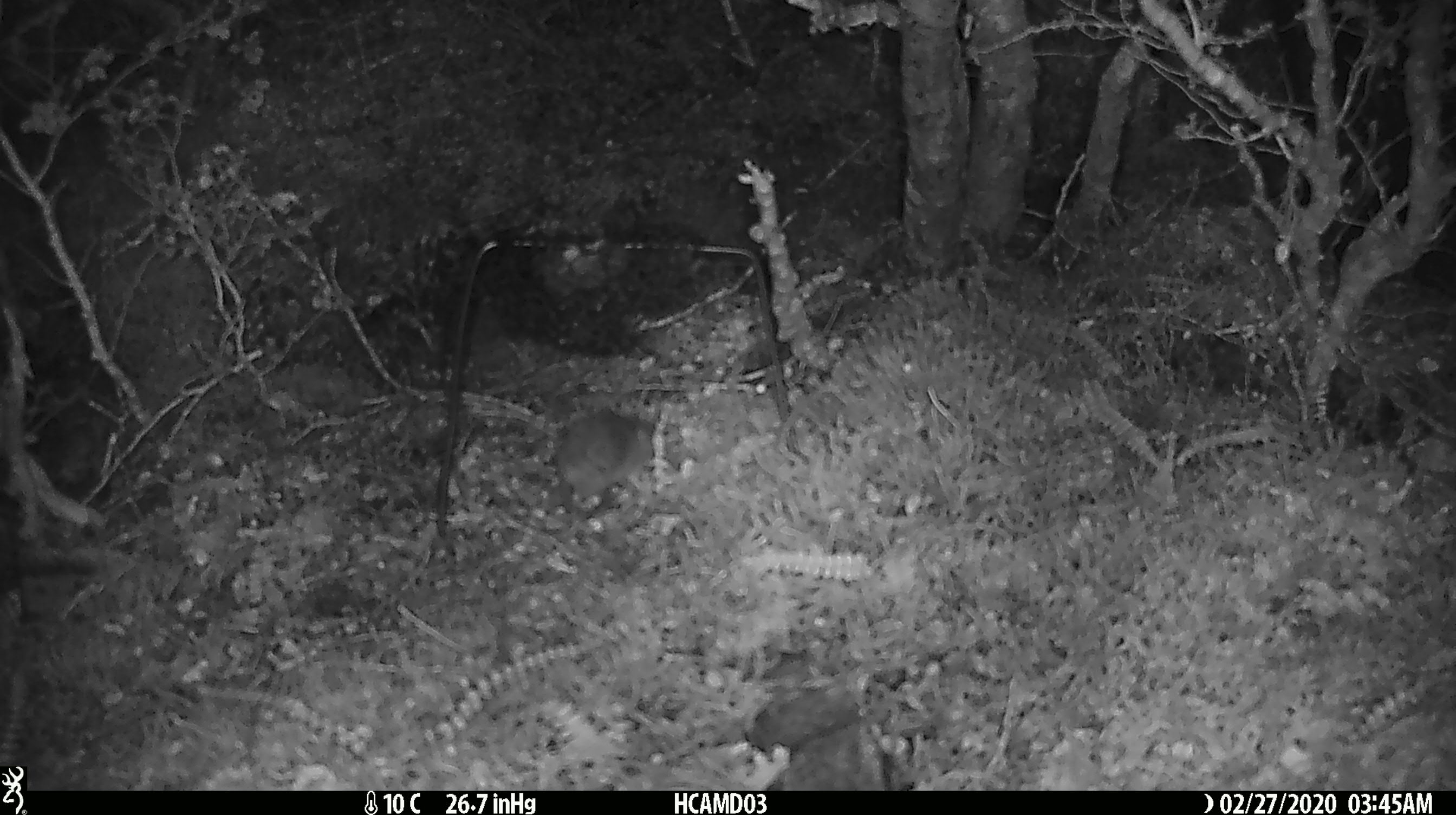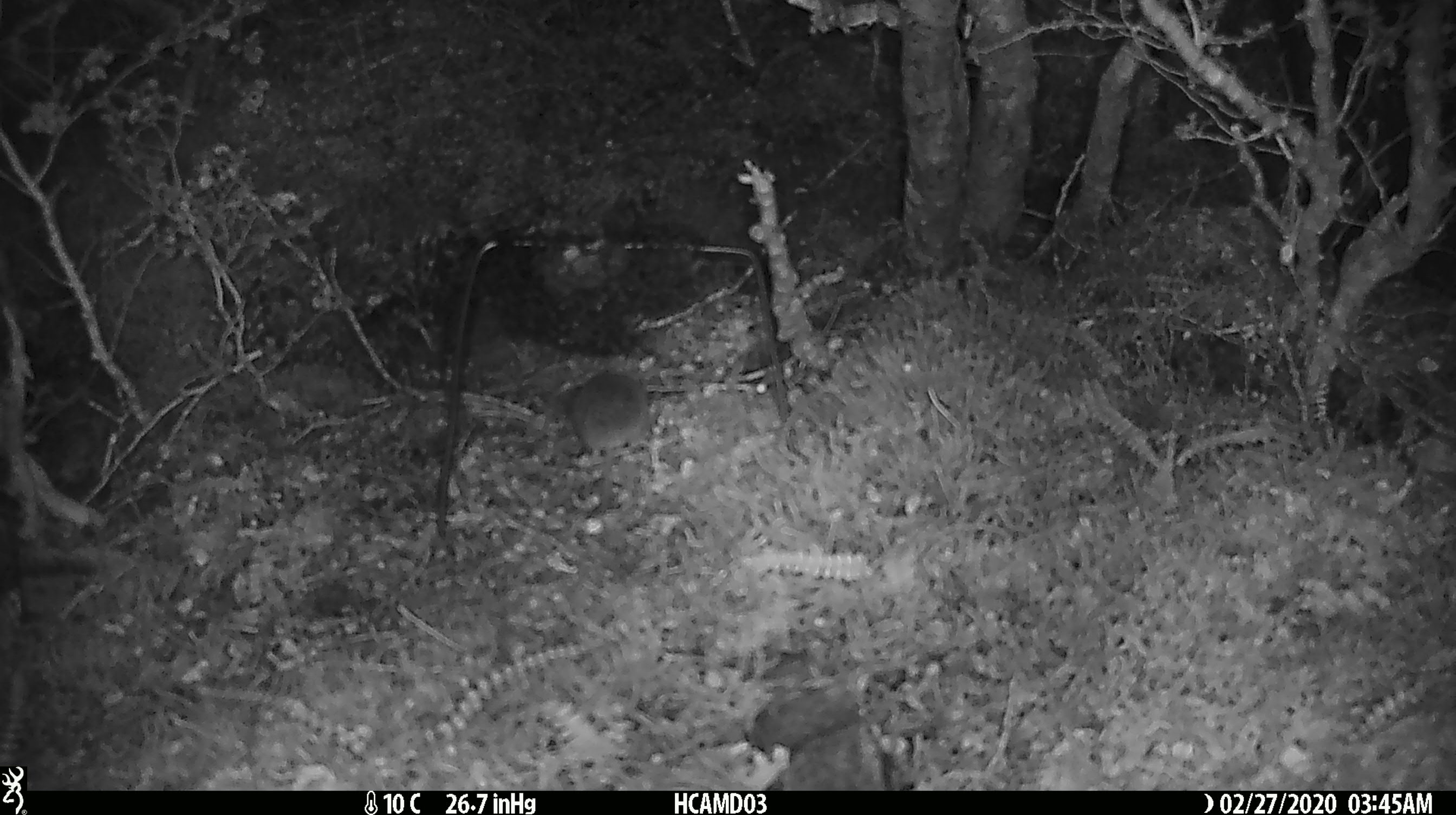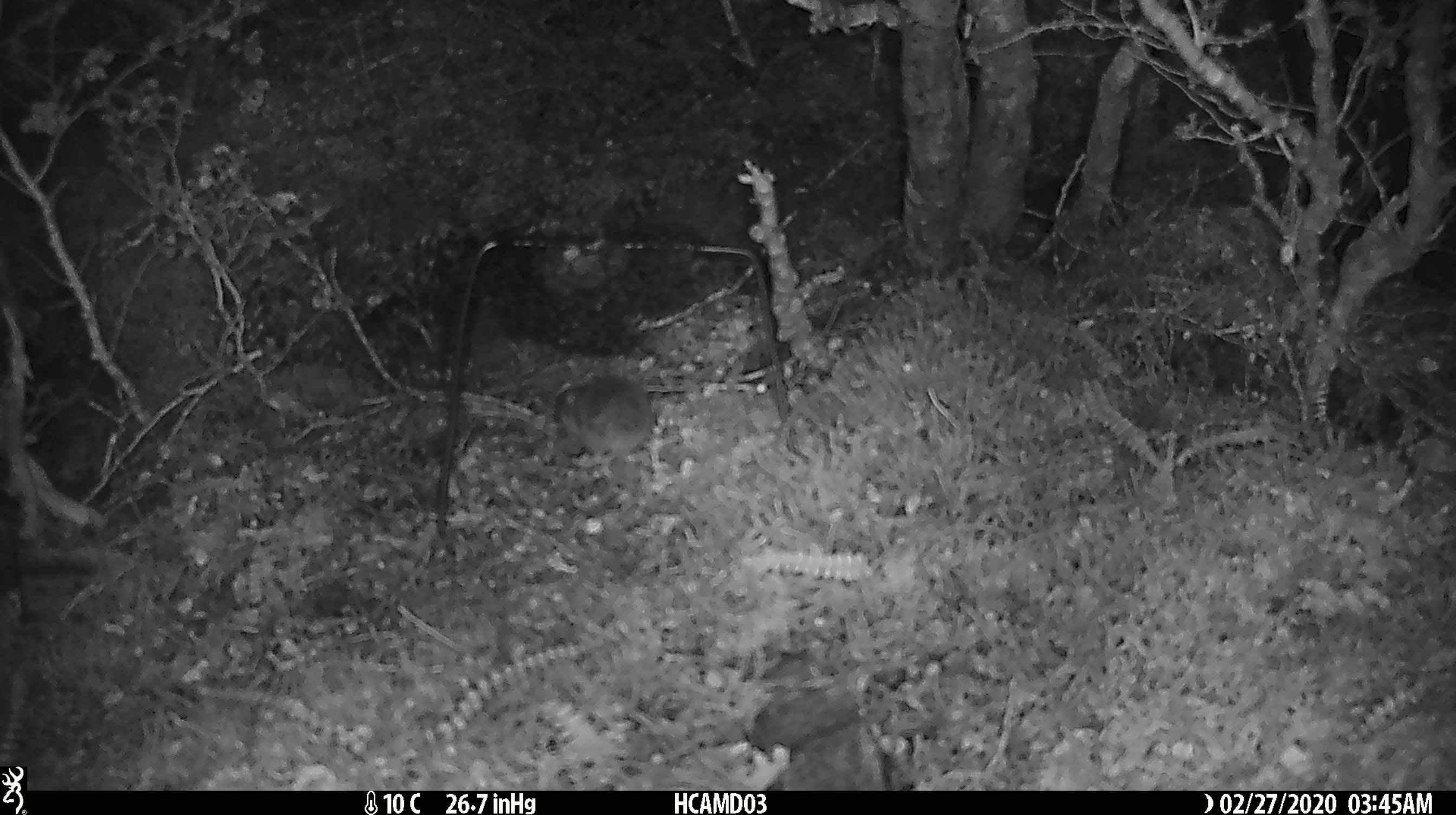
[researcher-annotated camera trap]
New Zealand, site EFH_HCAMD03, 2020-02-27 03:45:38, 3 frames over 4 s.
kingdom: Animalia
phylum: Chordata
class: Mammalia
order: Rodentia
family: Muridae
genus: Mus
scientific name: Mus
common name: mouse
Mouse (Mus).